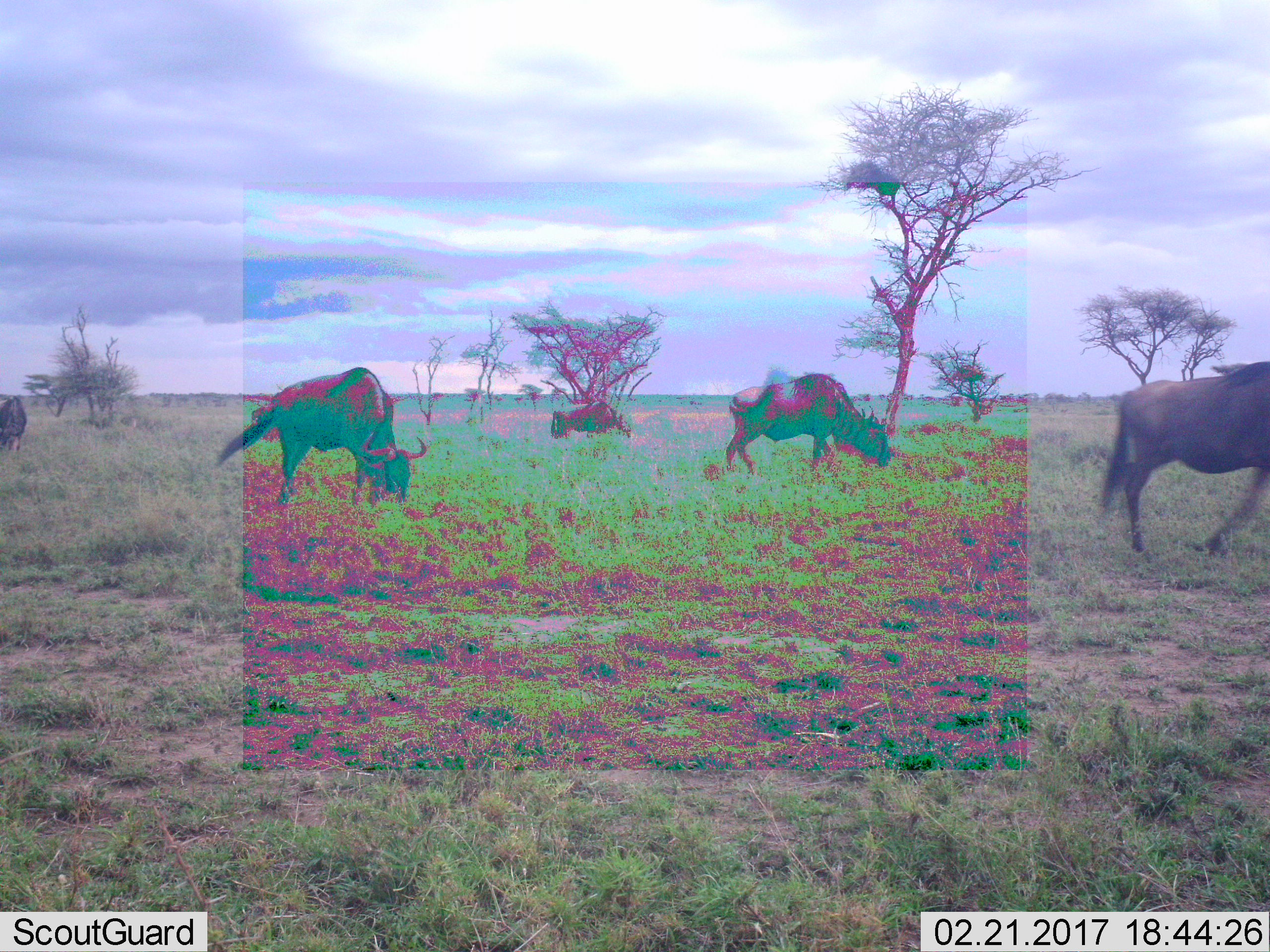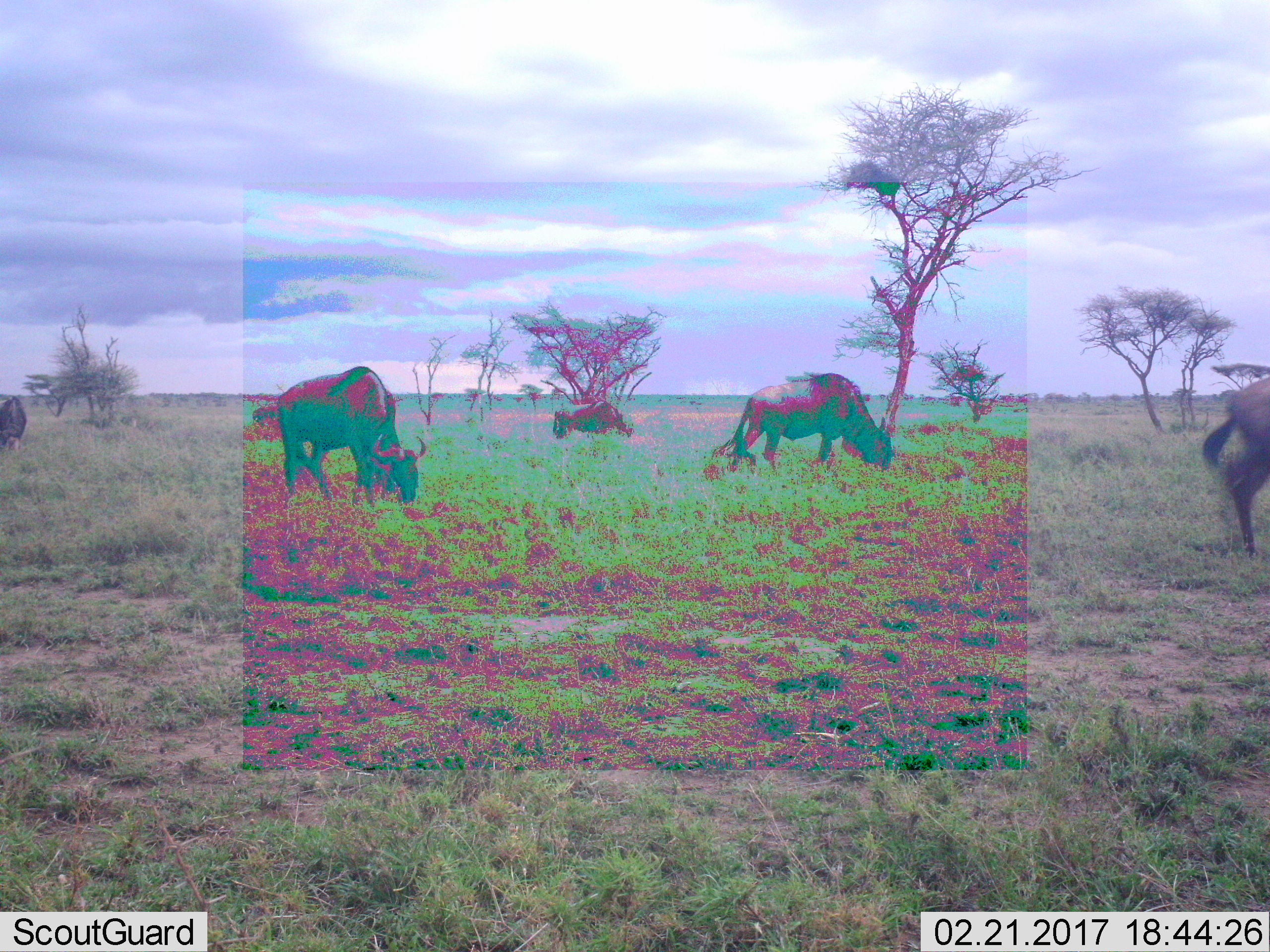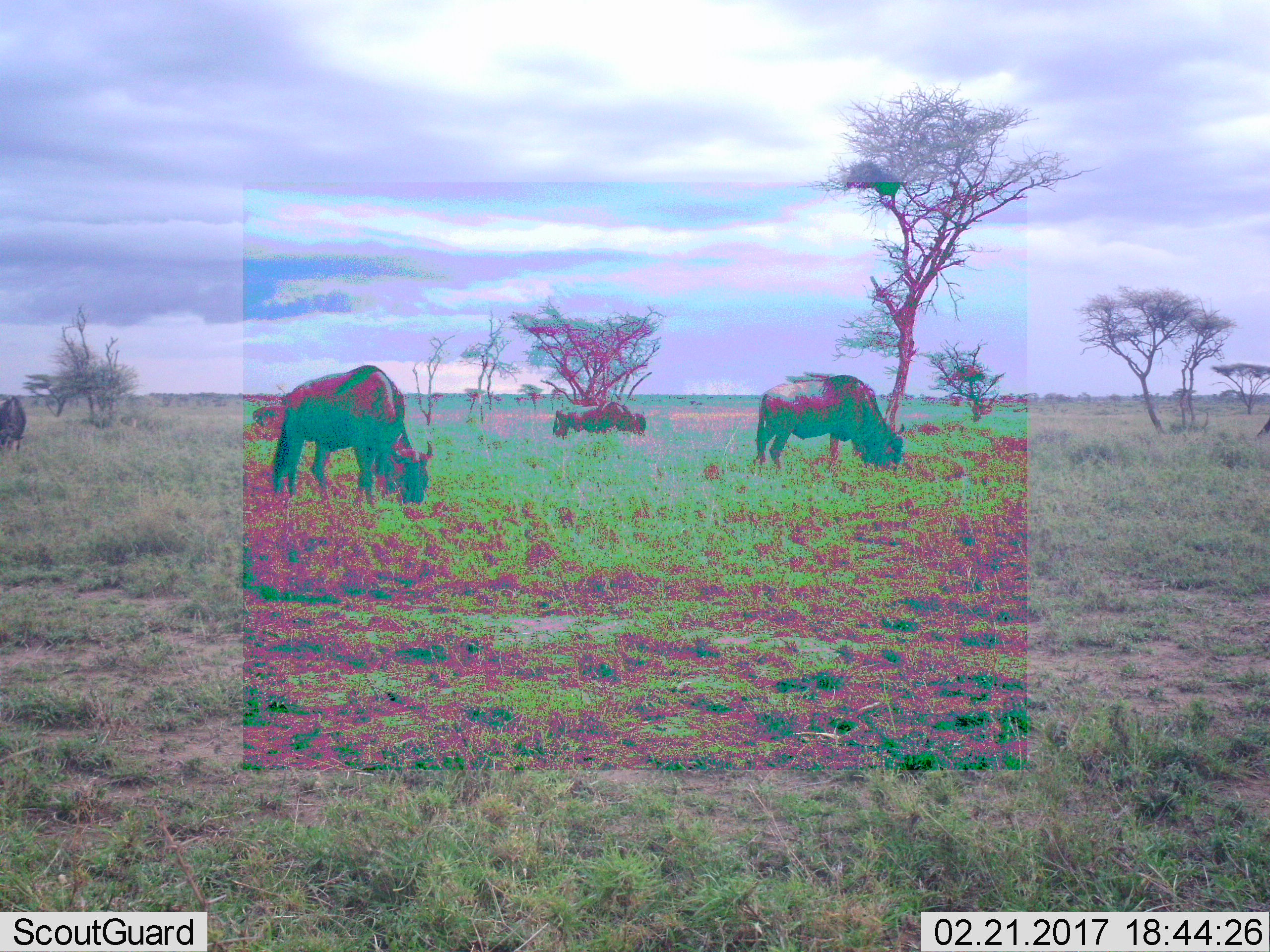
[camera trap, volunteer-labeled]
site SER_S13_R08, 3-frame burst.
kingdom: Animalia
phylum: Chordata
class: Mammalia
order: Artiodactyla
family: Bovidae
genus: Connochaetes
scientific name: Connochaetes taurinus taurinus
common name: blue wildebeest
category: wildebeestblue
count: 5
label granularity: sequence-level